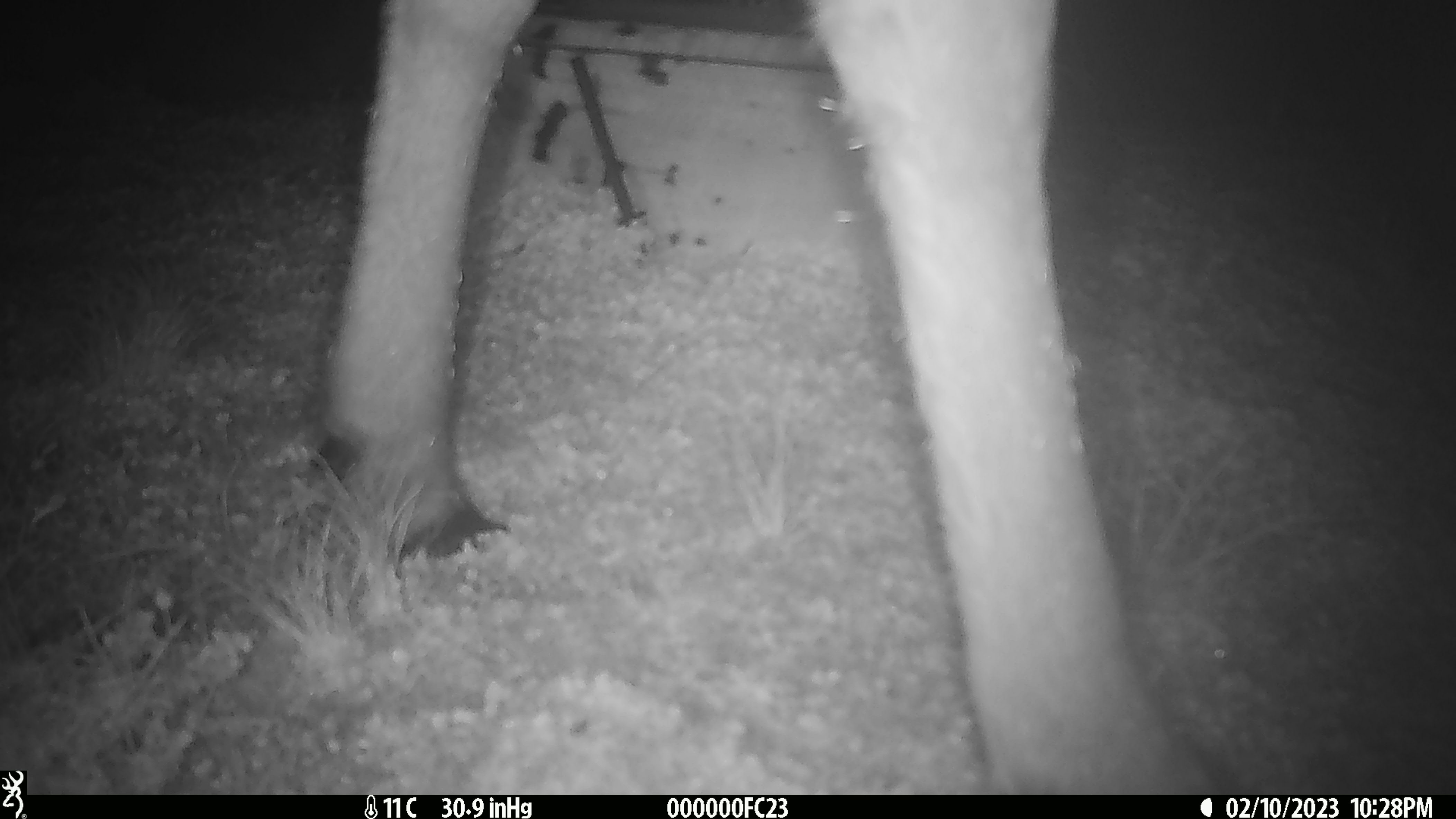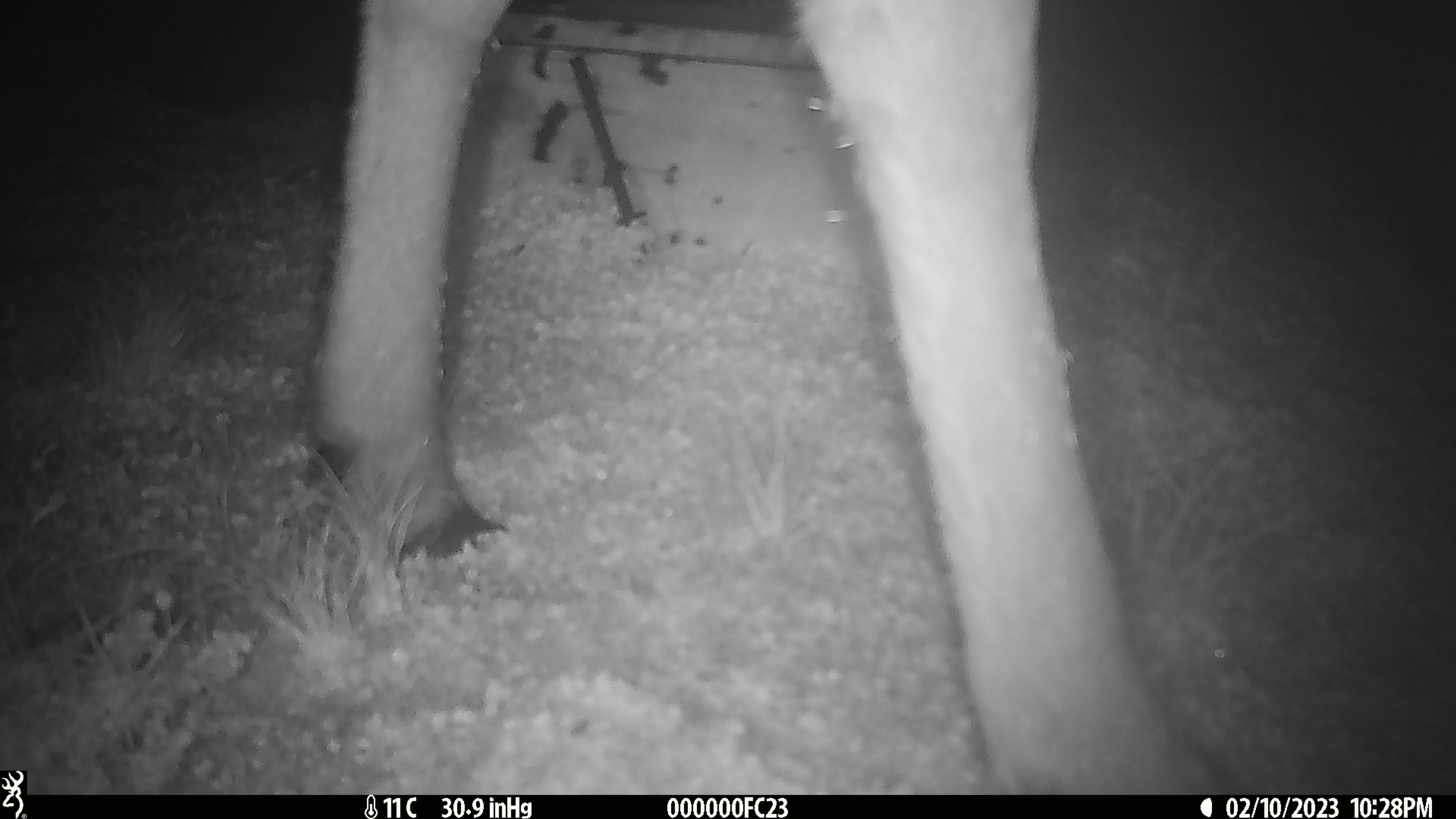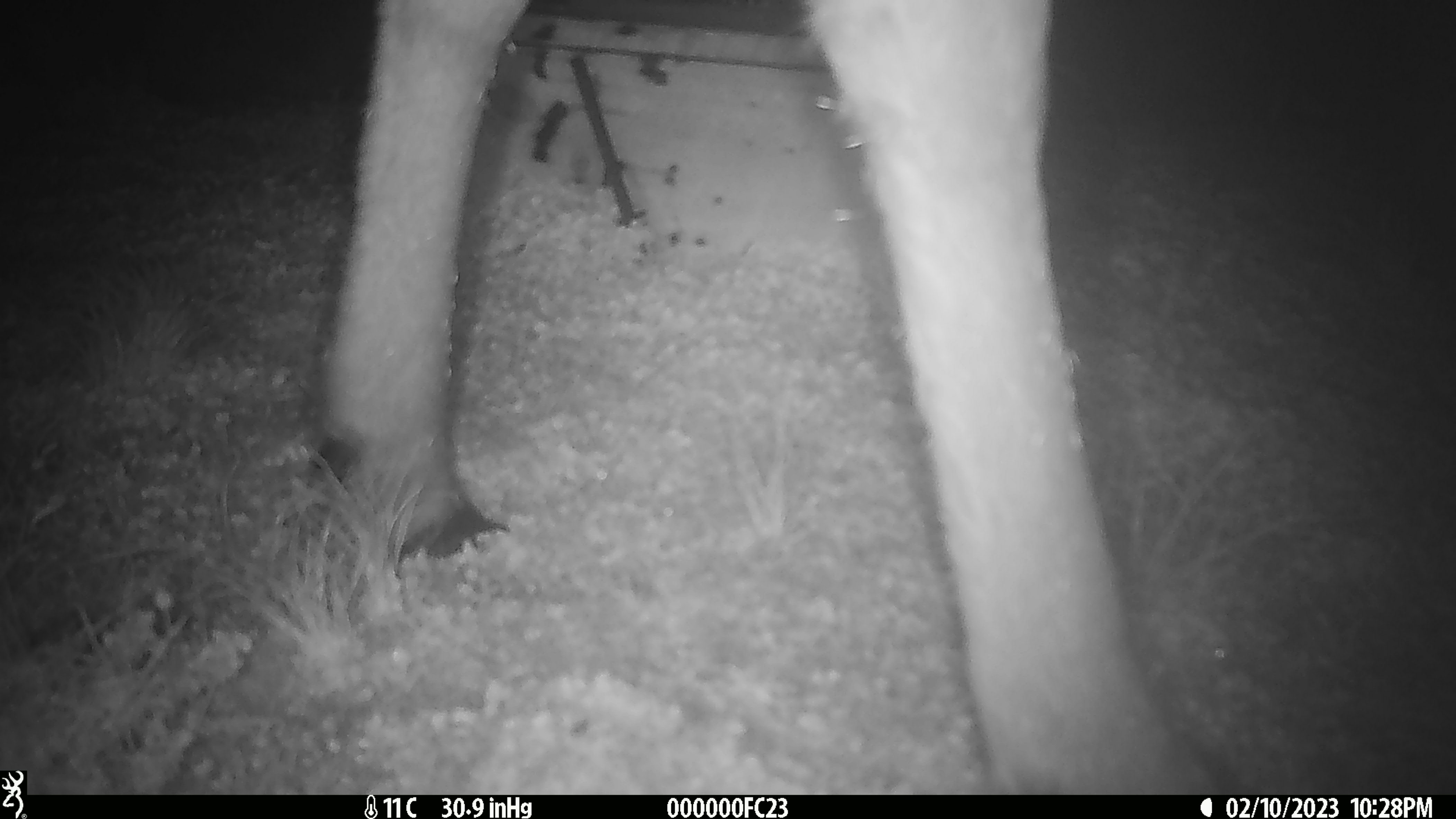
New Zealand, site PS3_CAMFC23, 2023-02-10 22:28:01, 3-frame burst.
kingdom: Animalia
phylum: Chordata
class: Mammalia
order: Artiodactyla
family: Cervidae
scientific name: Cervidae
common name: deer